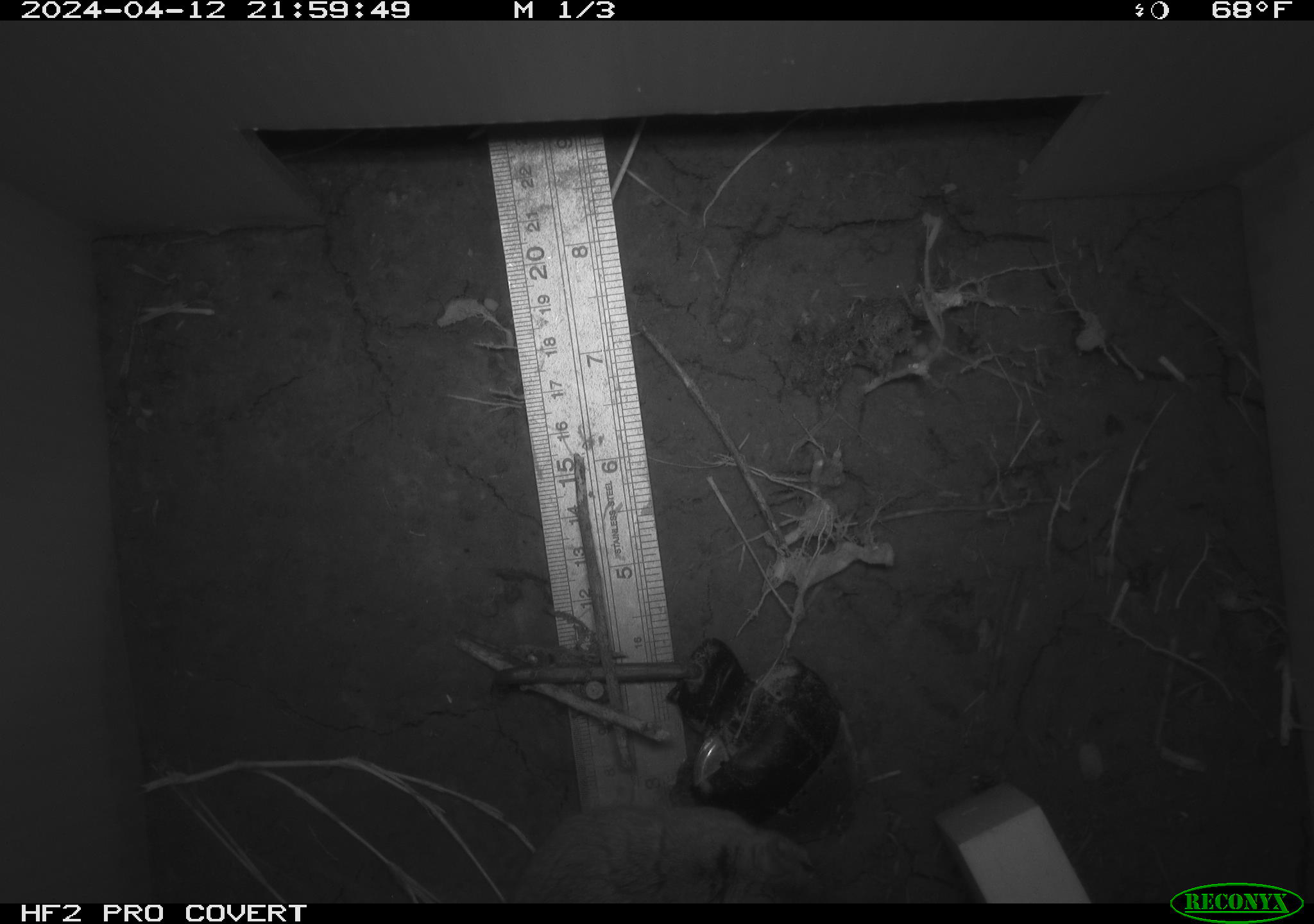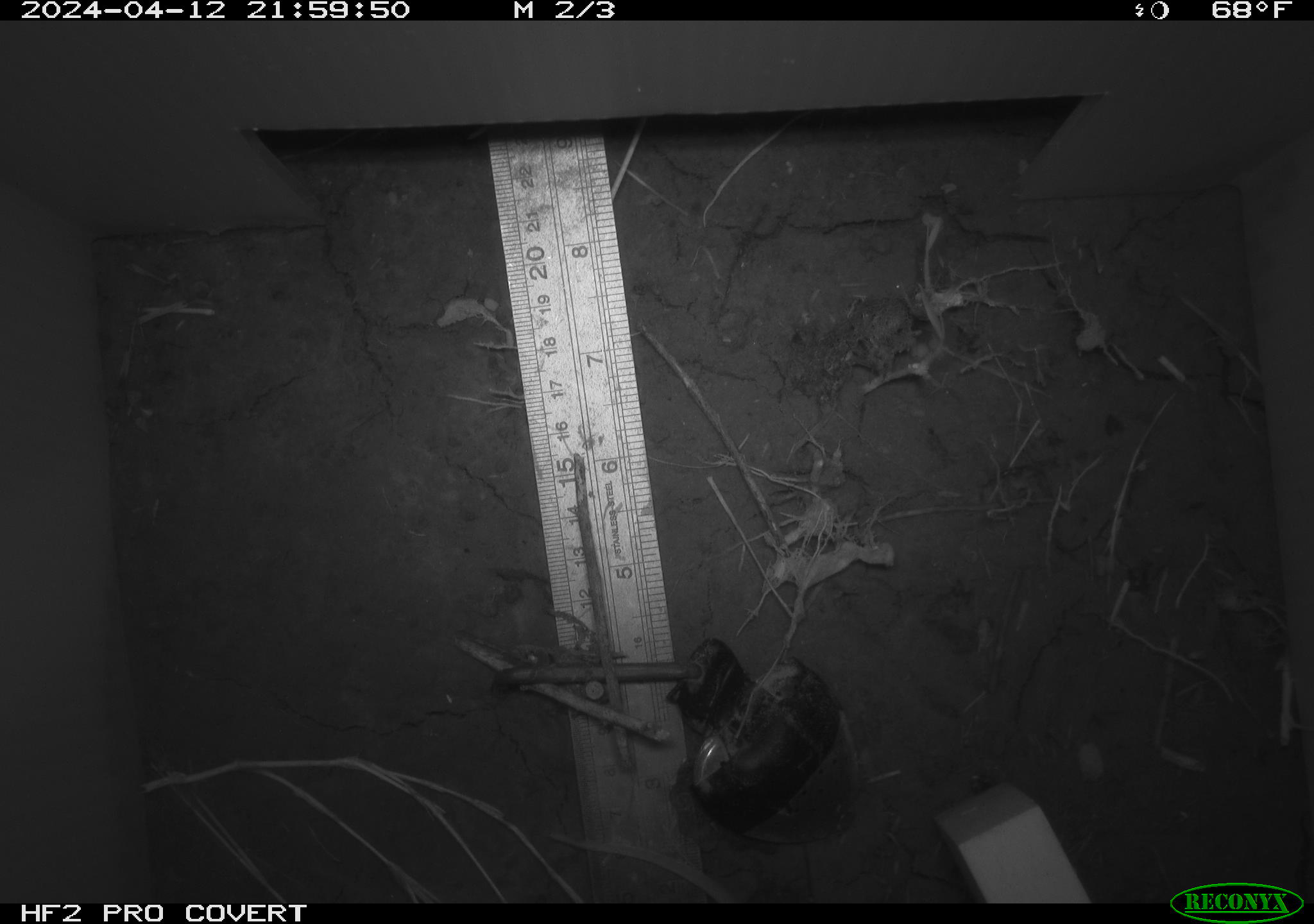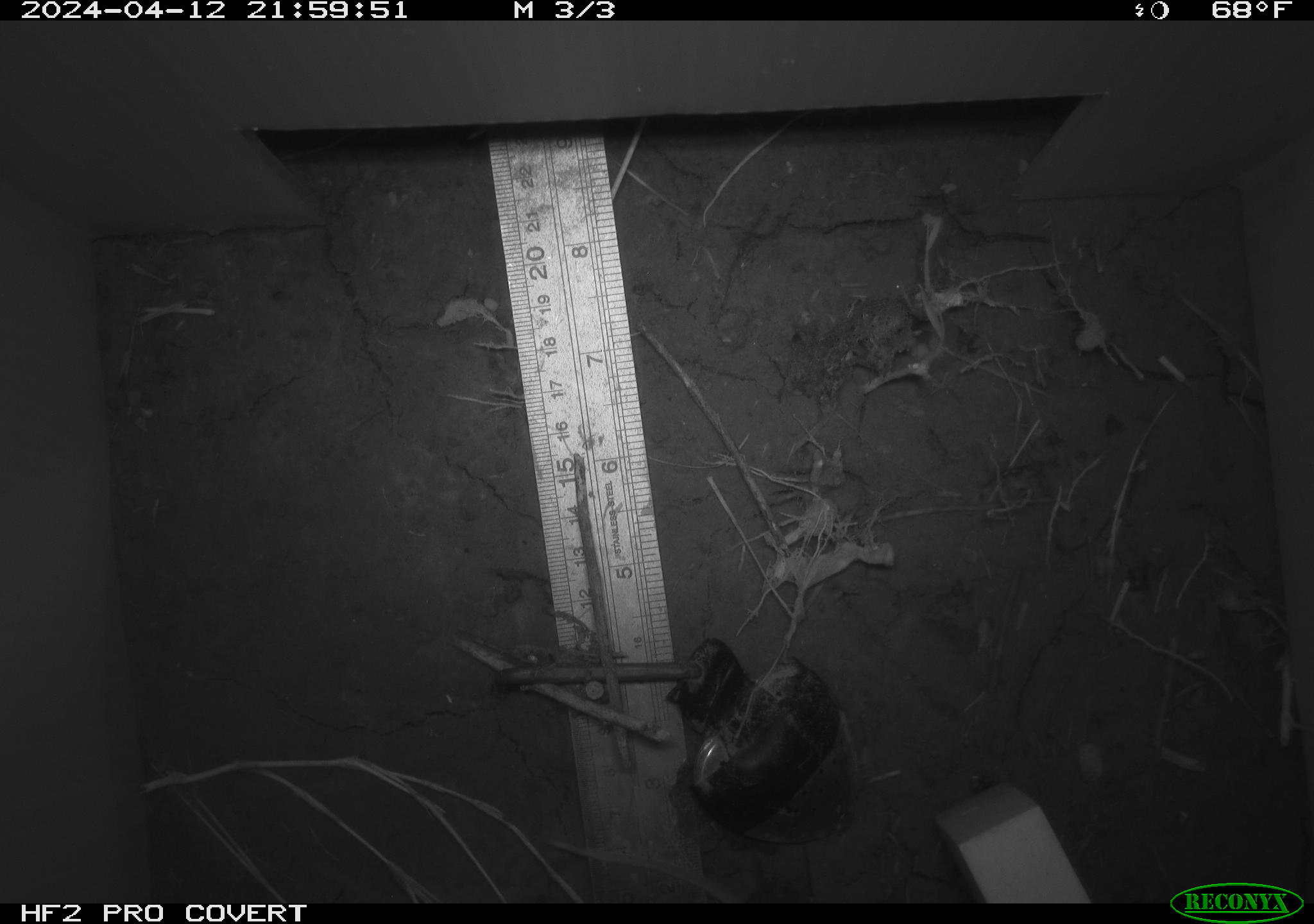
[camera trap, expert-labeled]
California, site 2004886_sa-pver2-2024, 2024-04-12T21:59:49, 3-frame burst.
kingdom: Animalia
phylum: Chordata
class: Mammalia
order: Rodentia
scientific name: Rodentia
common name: mouse species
Mouse species (Rodentia).